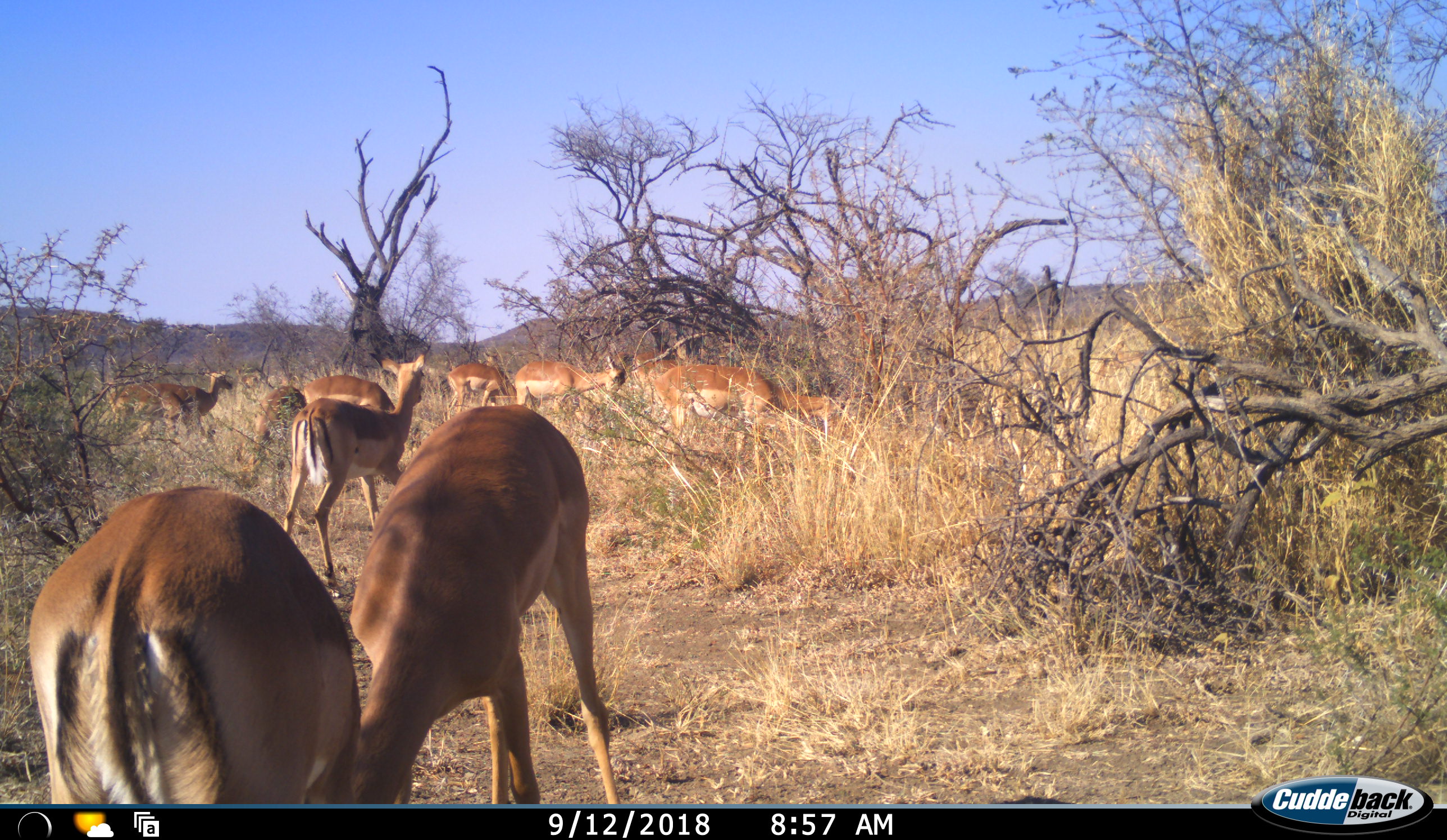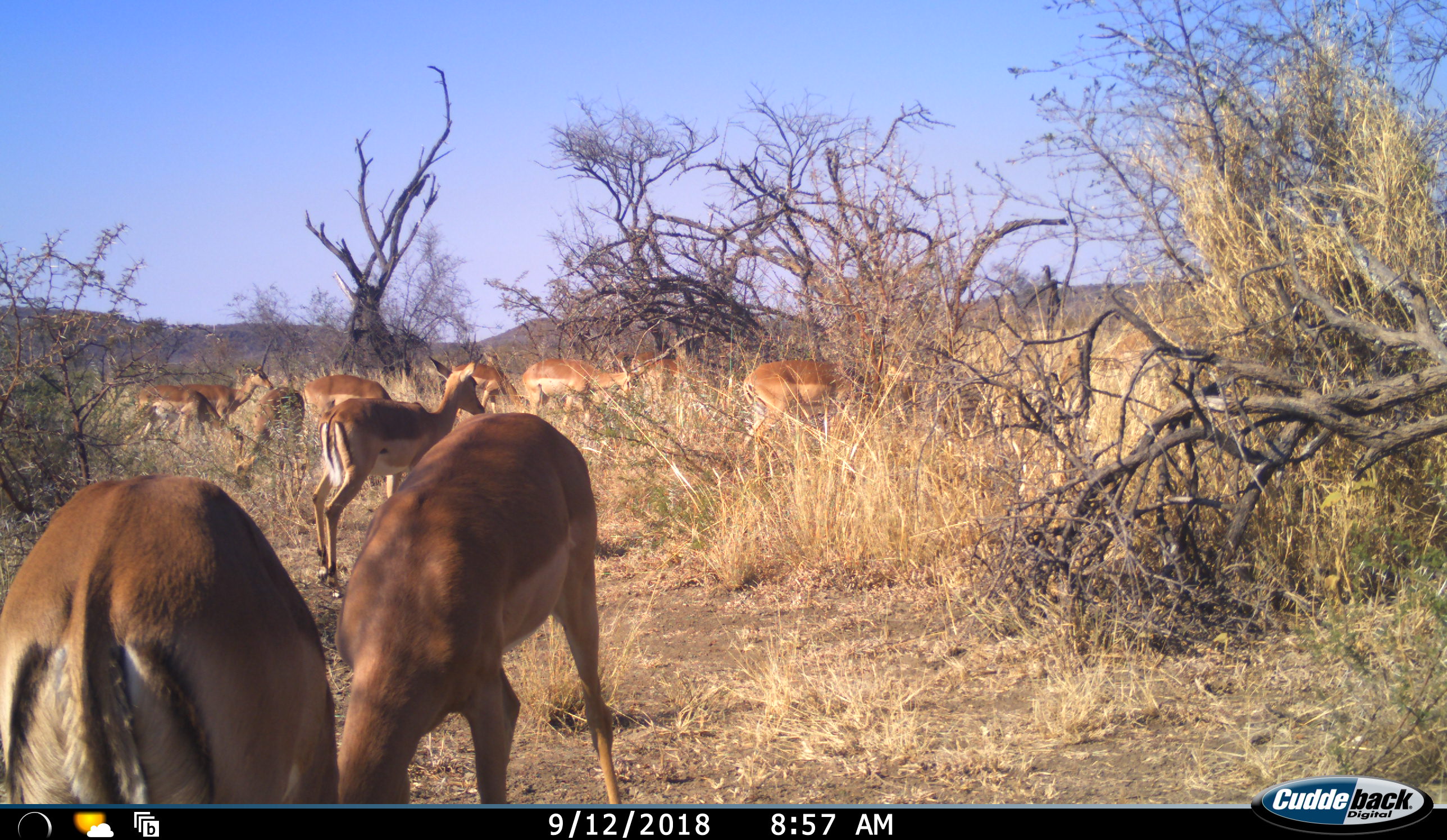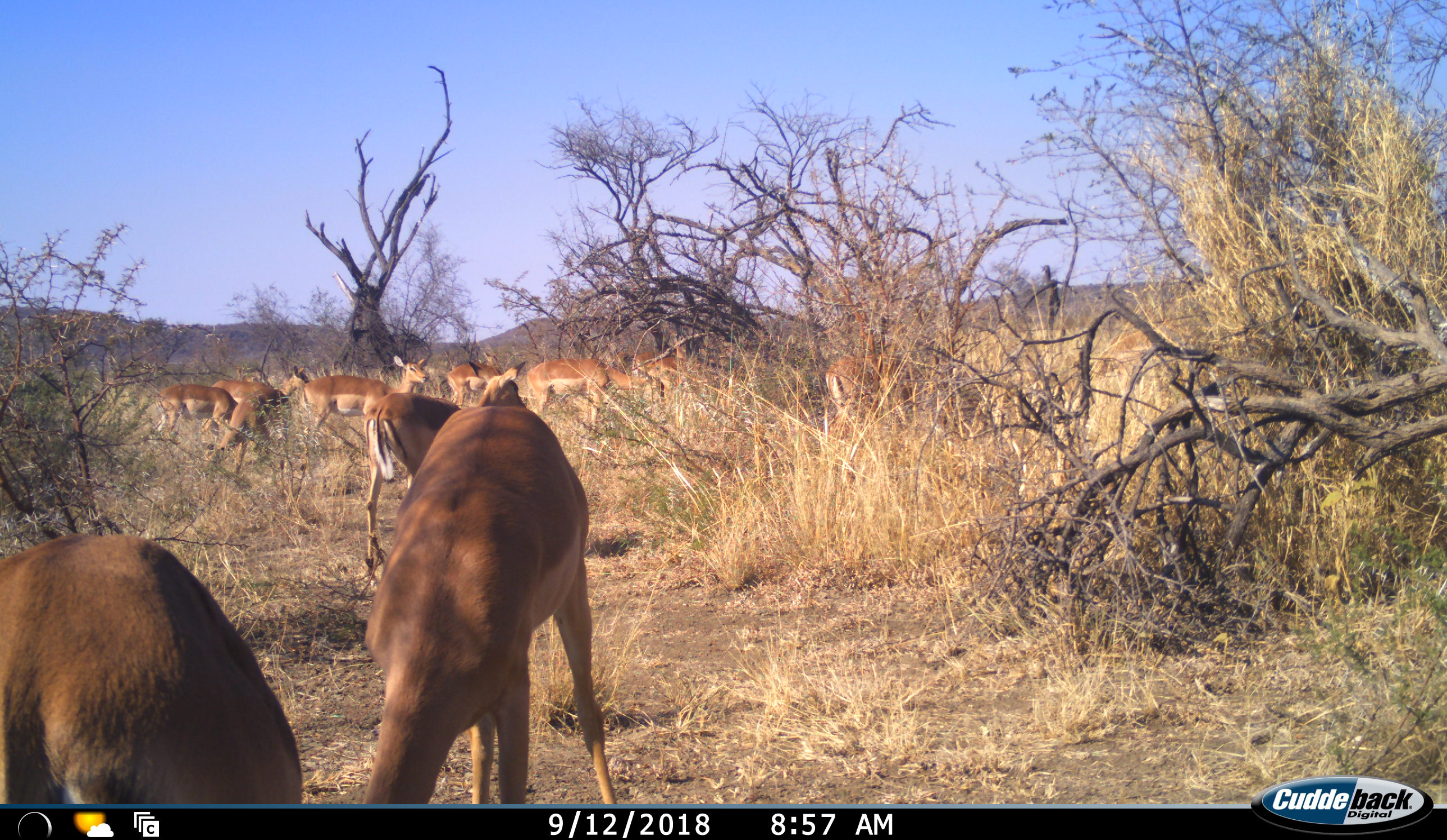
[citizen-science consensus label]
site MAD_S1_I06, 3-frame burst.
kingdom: Animalia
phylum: Chordata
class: Mammalia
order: Artiodactyla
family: Bovidae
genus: Aepyceros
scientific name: Aepyceros melampus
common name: impala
Impala (Aepyceros melampus), count 11-50. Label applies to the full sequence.